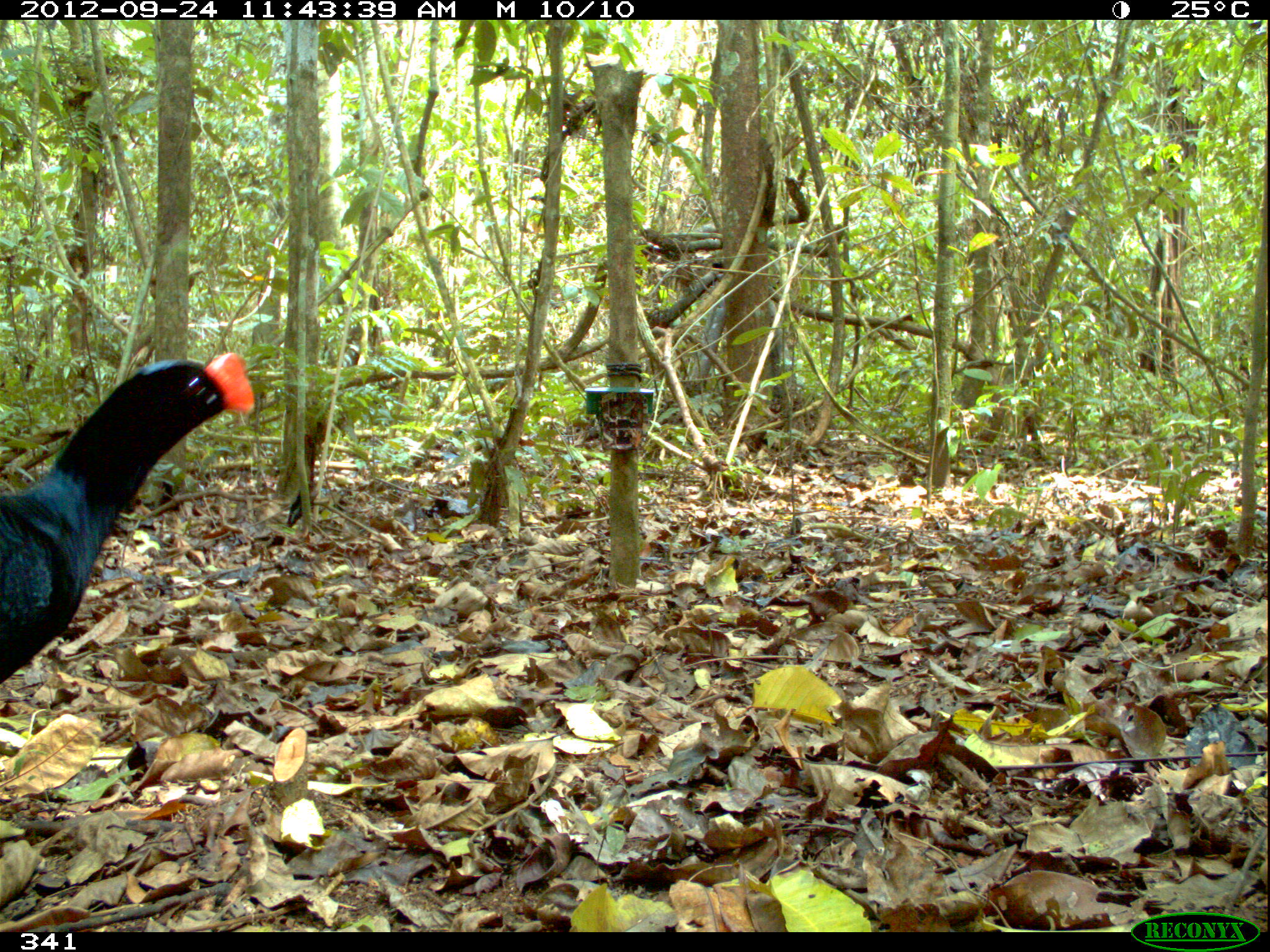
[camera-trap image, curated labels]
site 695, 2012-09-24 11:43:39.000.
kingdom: Animalia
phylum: Chordata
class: Aves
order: Galliformes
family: Cracidae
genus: Mitu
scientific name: Mitu tuberosum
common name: razor-billed curassow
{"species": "Mitu tuberosum (razor-billed curassow)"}